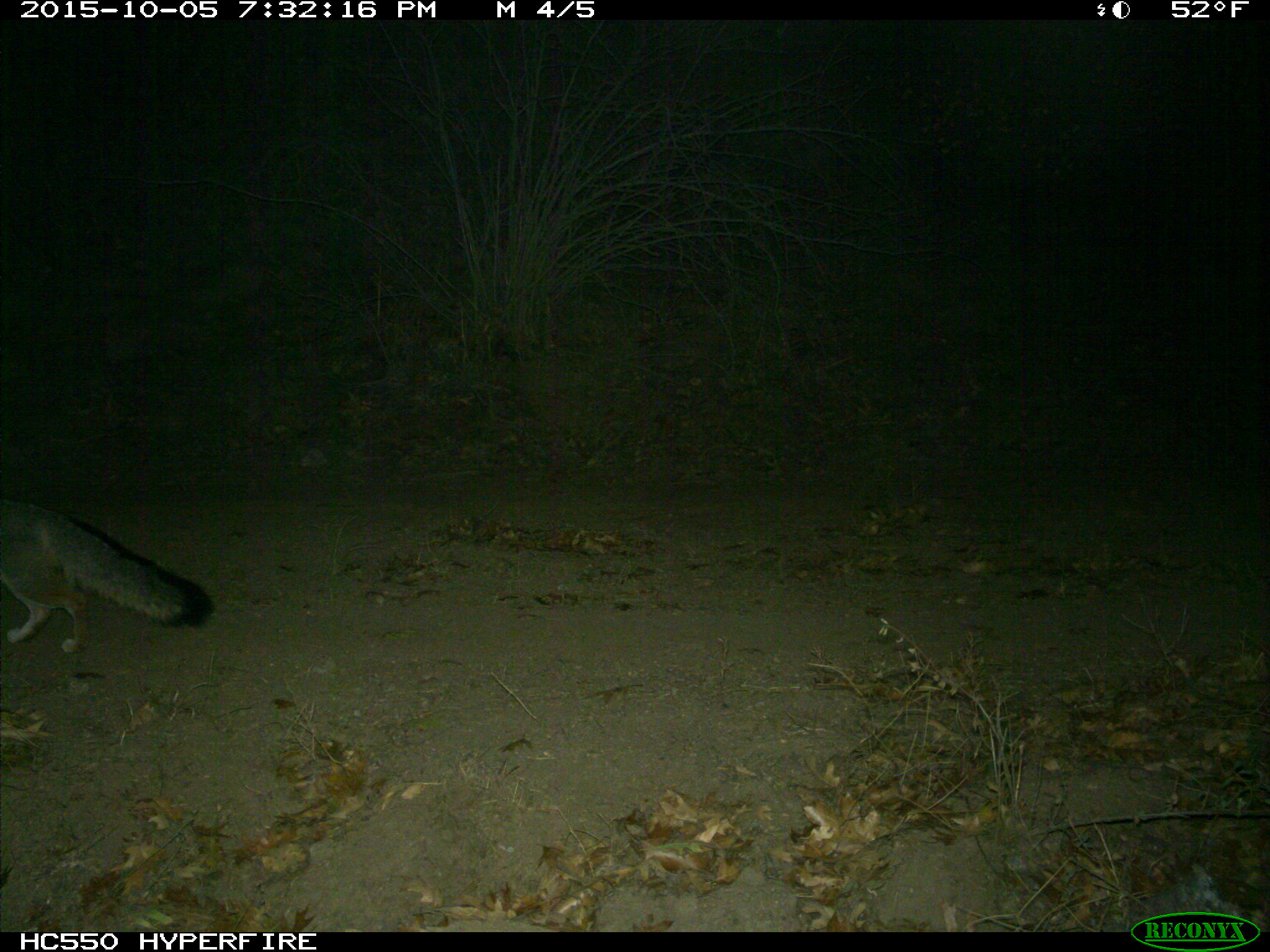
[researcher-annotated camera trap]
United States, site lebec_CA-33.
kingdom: Animalia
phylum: Chordata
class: Mammalia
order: Carnivora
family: Canidae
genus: Urocyon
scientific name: Urocyon cinereoargenteus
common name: gray fox